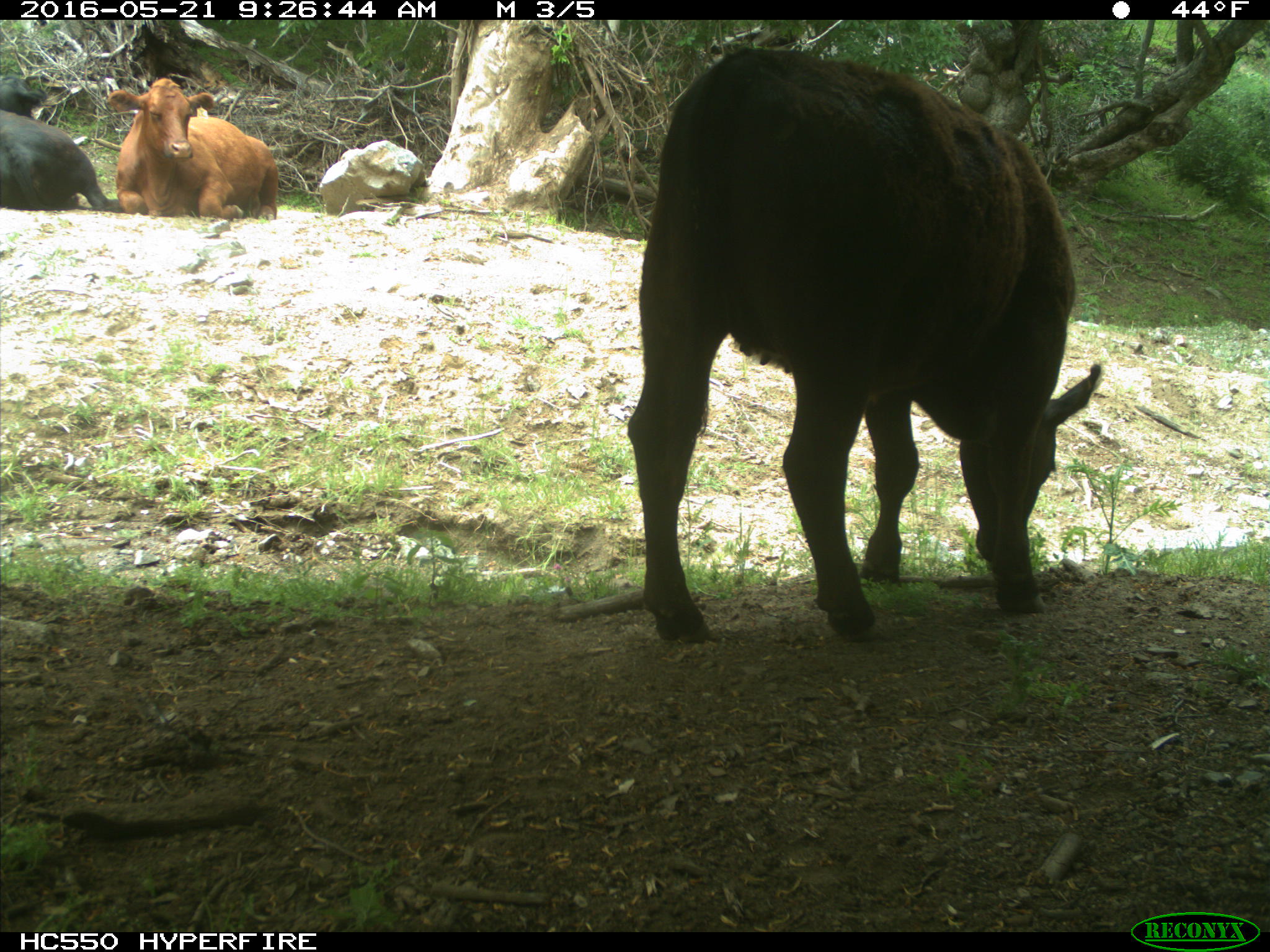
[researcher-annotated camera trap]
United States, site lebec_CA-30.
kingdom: Animalia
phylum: Chordata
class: Mammalia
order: Artiodactyla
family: Bovidae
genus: Bos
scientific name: Bos taurus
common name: domestic cow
Bos taurus (domestic cow).